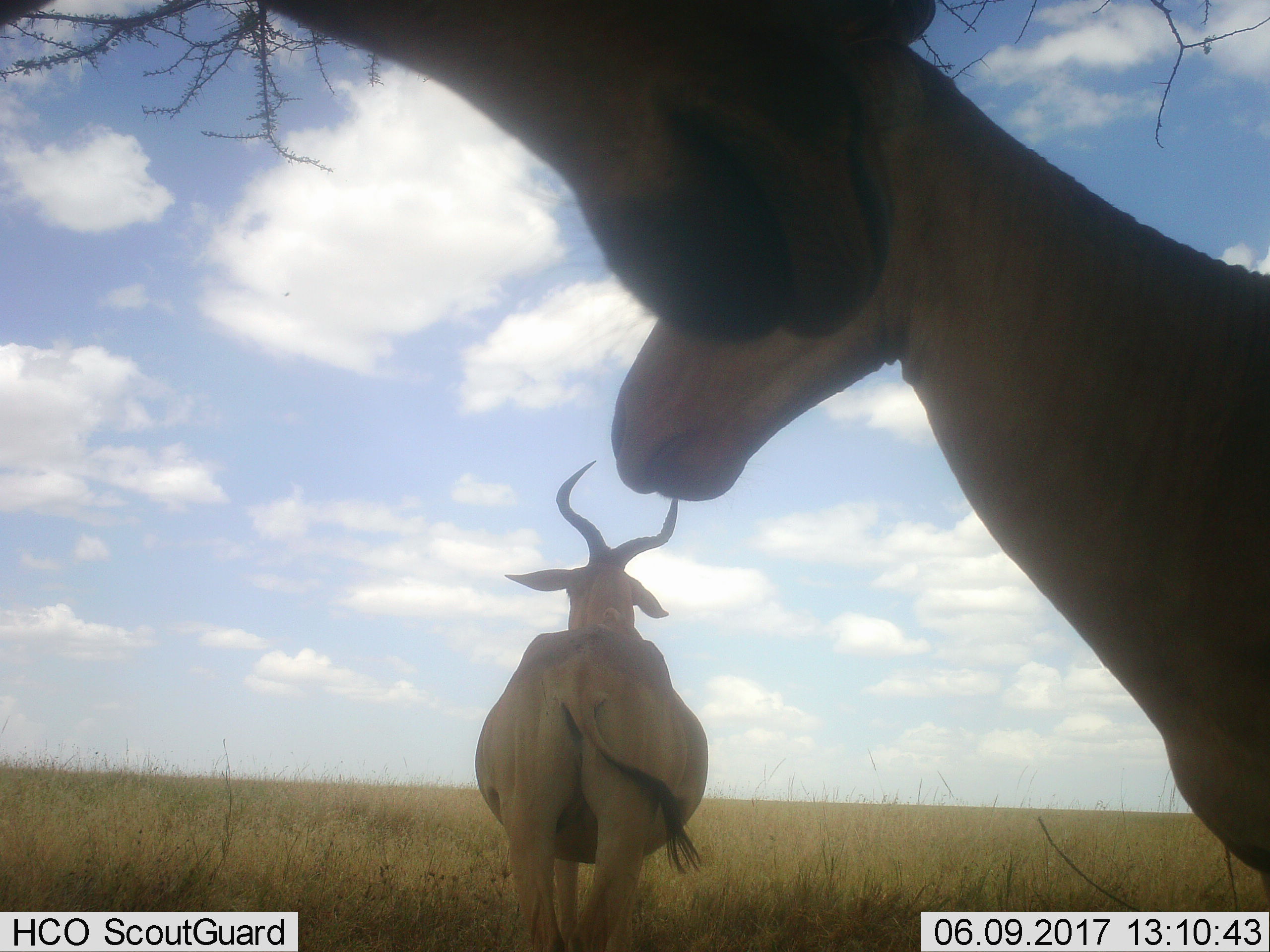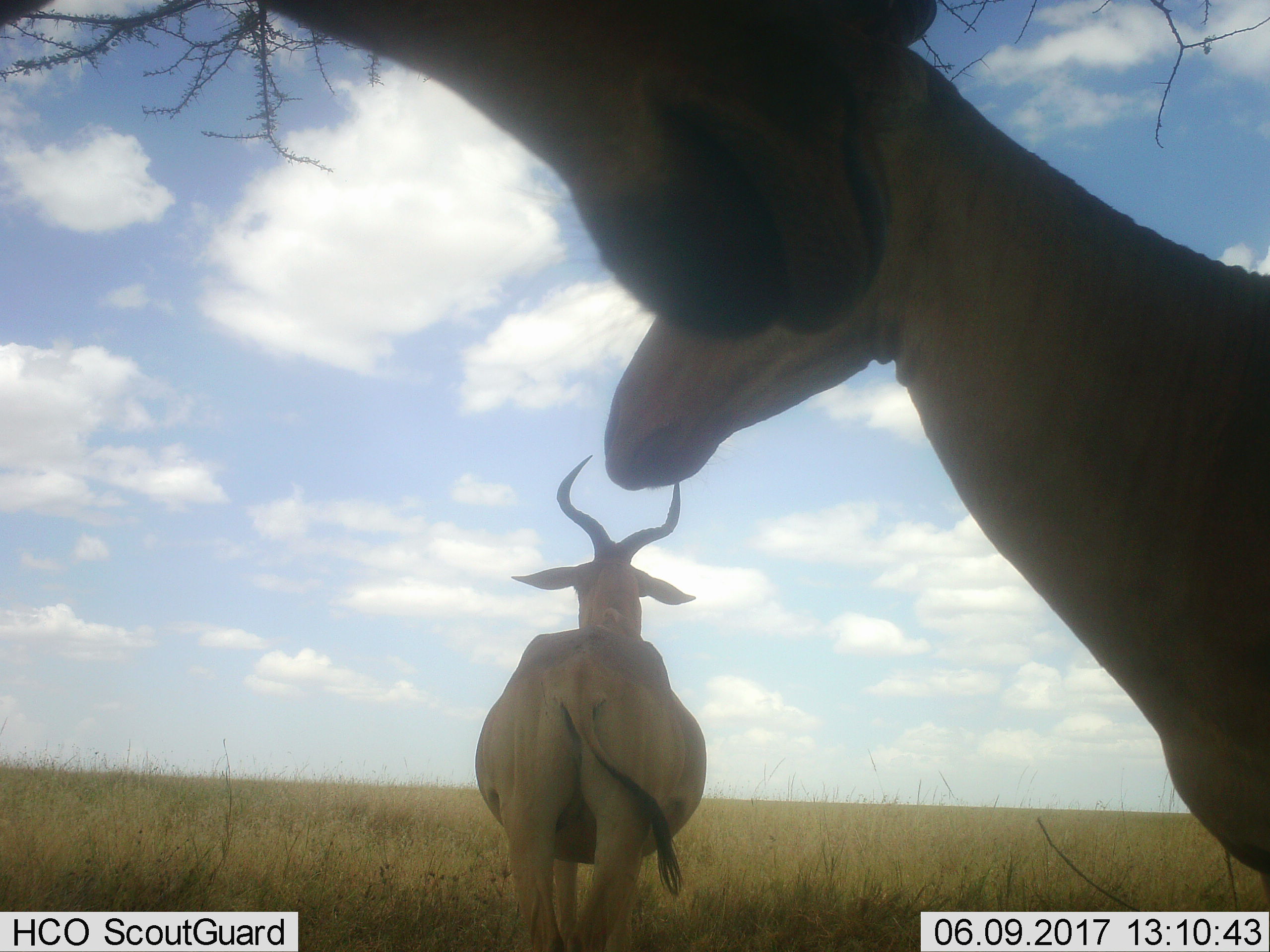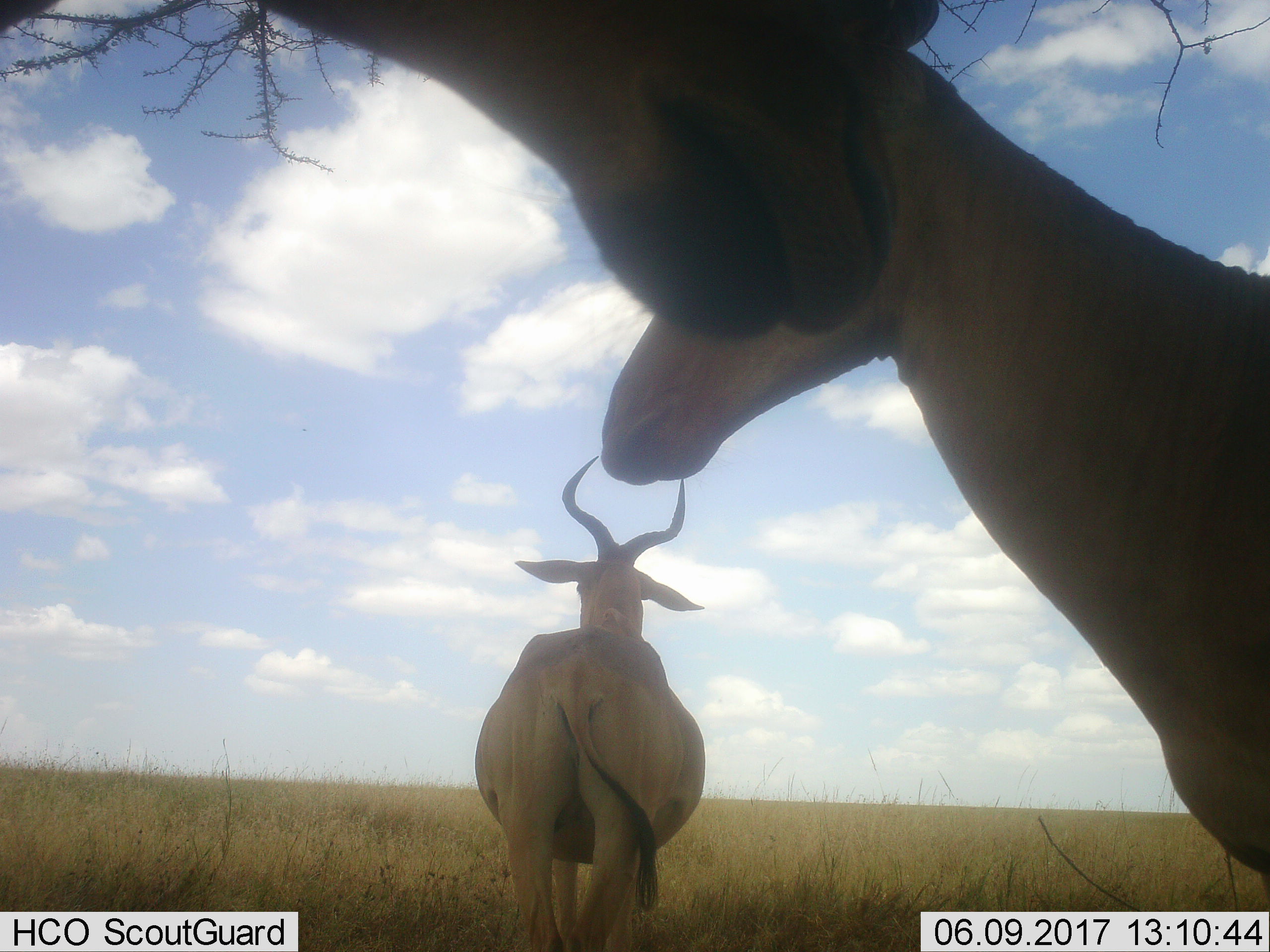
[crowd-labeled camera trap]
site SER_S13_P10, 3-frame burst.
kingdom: Animalia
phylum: Chordata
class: Mammalia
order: Artiodactyla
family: Bovidae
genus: Alcelaphus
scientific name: Alcelaphus buselaphus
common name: hartebeest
Hartebeest (Alcelaphus buselaphus), count 3. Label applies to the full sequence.